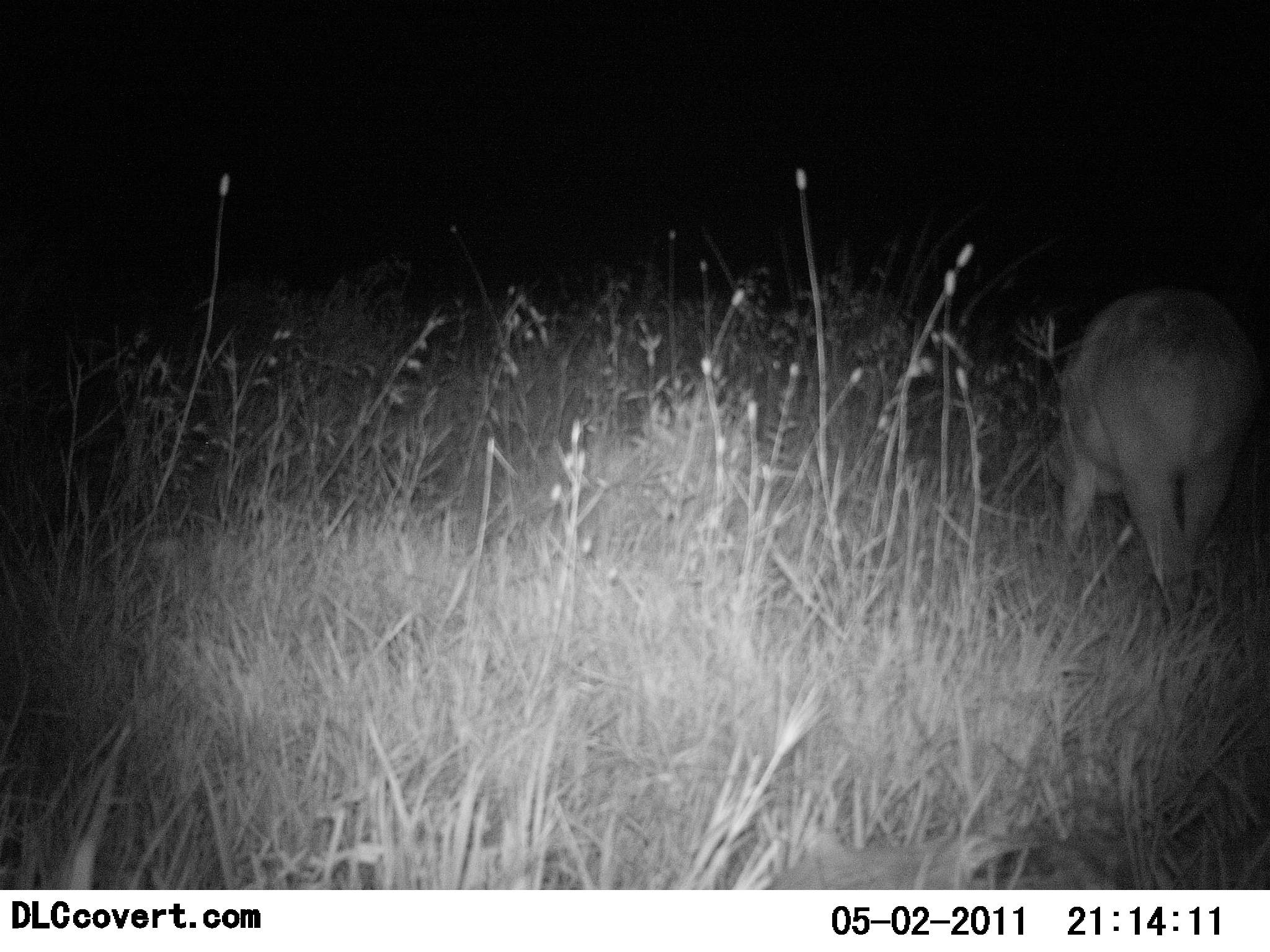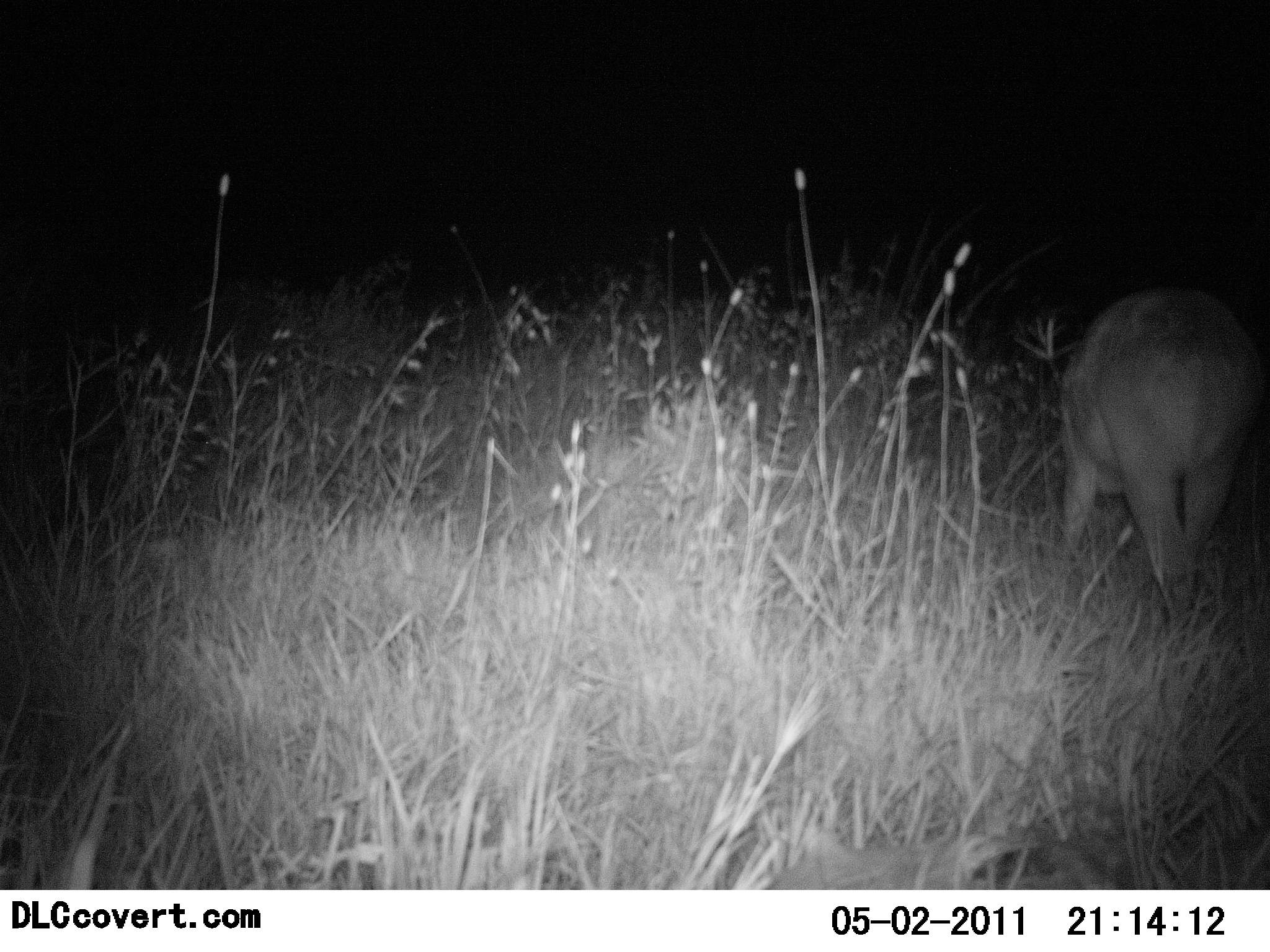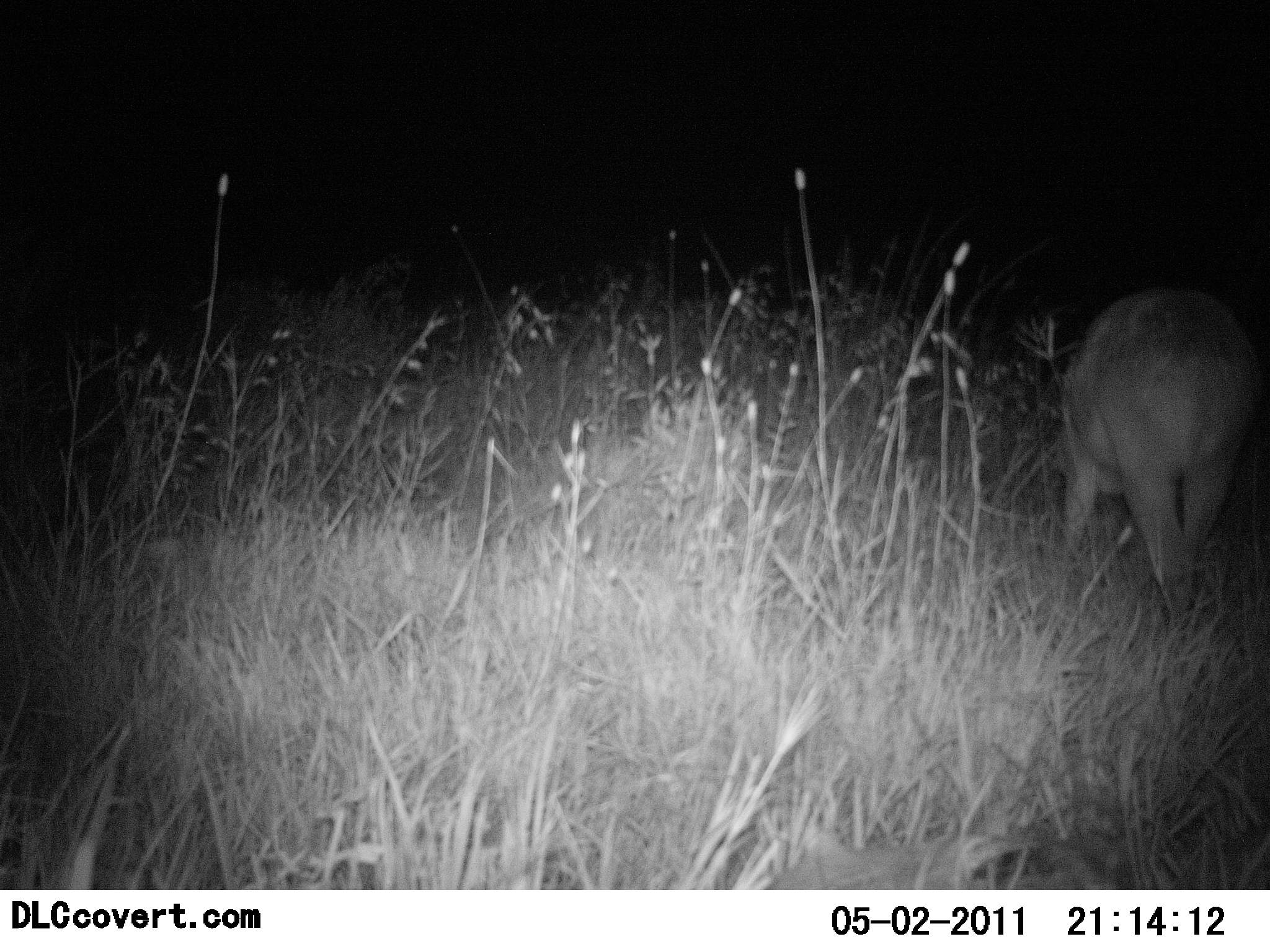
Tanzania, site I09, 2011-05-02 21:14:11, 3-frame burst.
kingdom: Animalia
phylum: Chordata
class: Mammalia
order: Artiodactyla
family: Suidae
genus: Phacochoerus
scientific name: Phacochoerus africanus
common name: warthog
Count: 1.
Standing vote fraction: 0%.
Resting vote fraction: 0%.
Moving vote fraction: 0%.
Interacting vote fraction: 0%.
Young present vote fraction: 0%.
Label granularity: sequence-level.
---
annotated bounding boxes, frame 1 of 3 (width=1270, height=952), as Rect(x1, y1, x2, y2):
animal: Rect(1045, 285, 1263, 625)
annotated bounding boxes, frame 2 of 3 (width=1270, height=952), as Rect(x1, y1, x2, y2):
animal: Rect(1045, 285, 1263, 625)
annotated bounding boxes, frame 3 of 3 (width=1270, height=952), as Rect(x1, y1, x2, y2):
animal: Rect(1045, 285, 1263, 625)